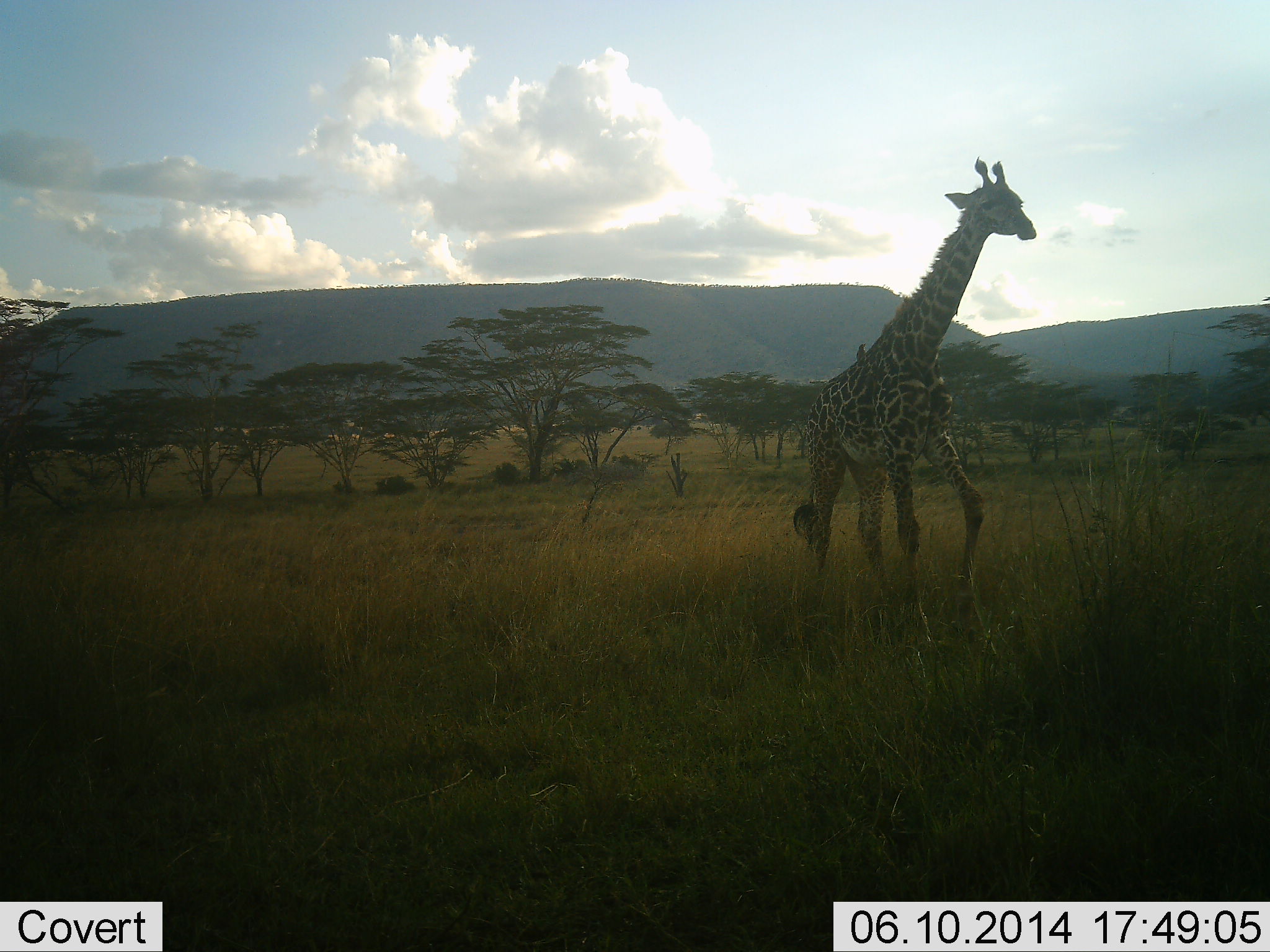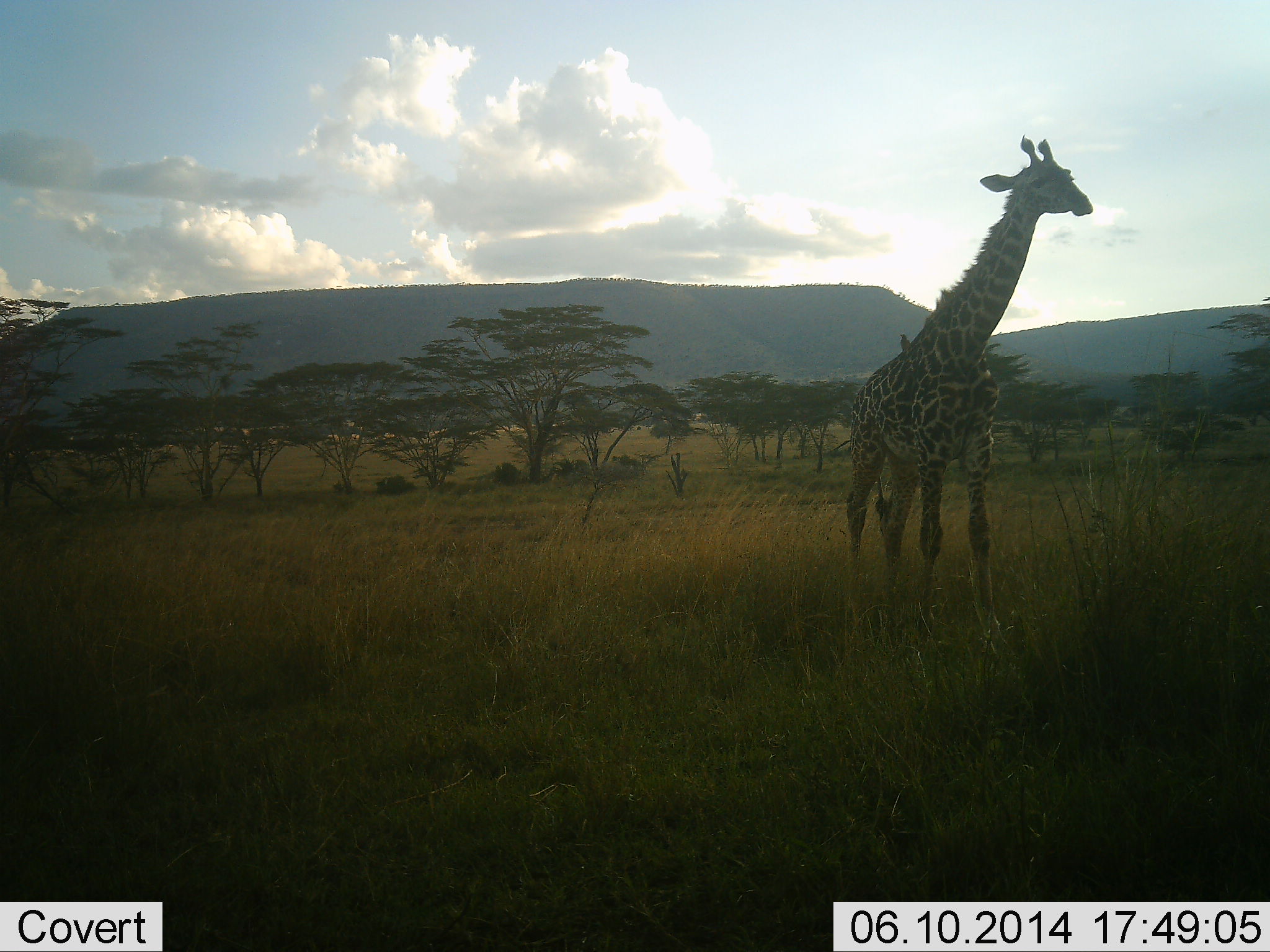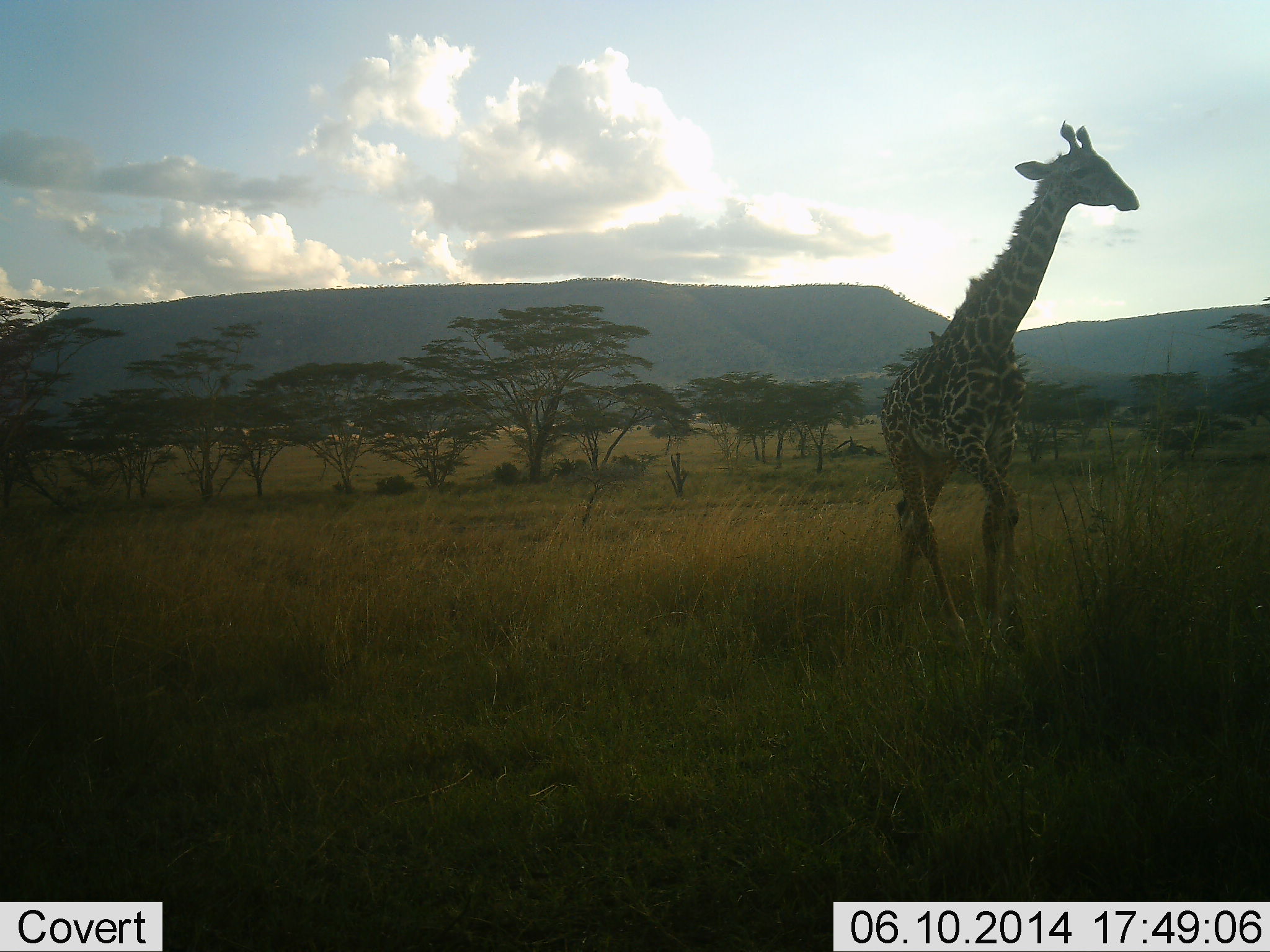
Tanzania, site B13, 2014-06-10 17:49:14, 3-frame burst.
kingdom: Animalia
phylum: Chordata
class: Mammalia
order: Artiodactyla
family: Giraffidae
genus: Giraffa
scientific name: Giraffa camelopardalis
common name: giraffe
Giraffe (Giraffa camelopardalis), count 1. Behavior (volunteer vote fractions): standing 7%, resting 0%, moving 93%, interacting 0%. Young present (vote fraction): 7%. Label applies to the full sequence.